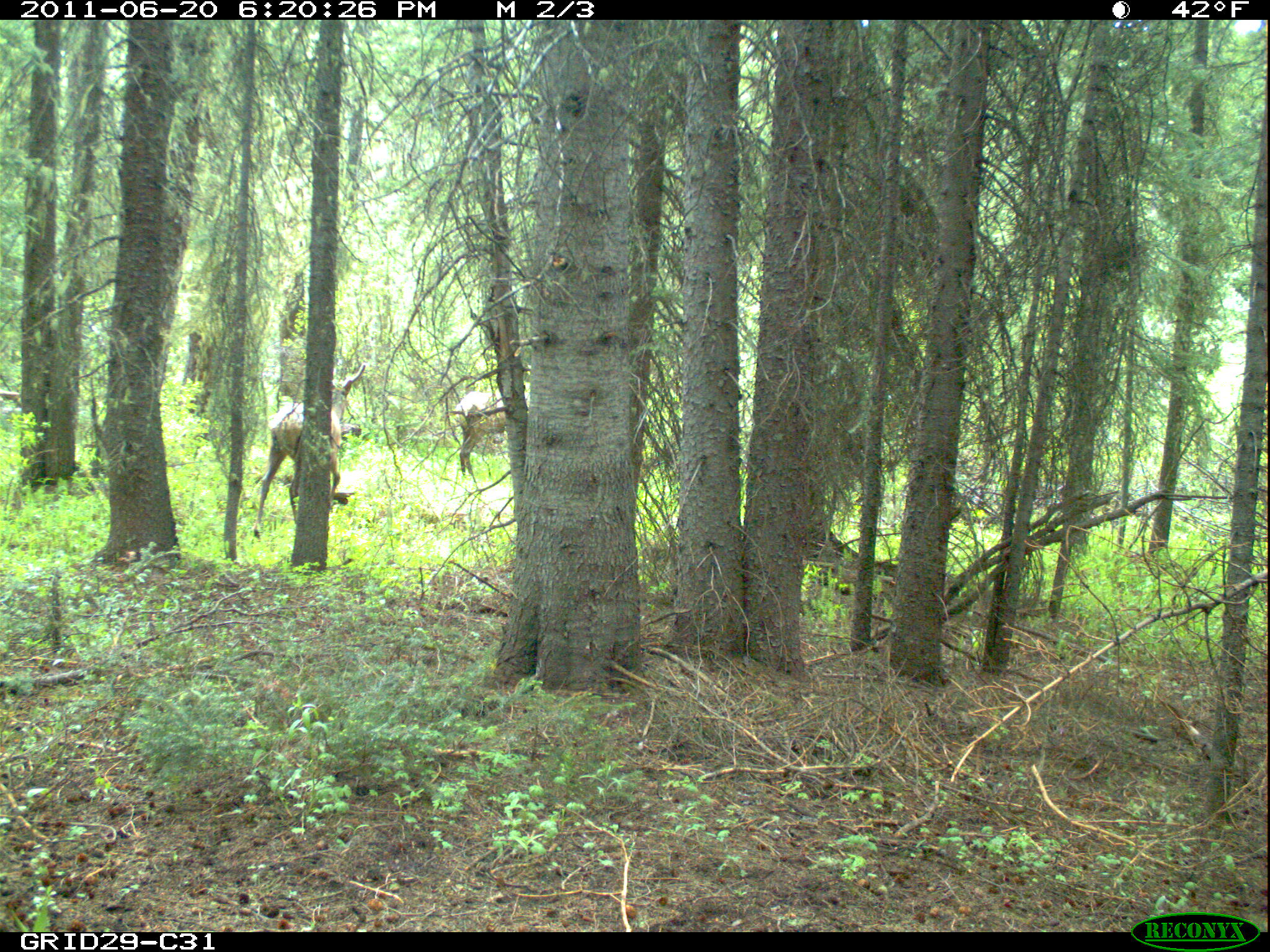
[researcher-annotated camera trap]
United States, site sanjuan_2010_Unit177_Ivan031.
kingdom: Animalia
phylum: Chordata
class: Mammalia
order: Artiodactyla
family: Cervidae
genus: Cervus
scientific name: Cervus elaphus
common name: red deer